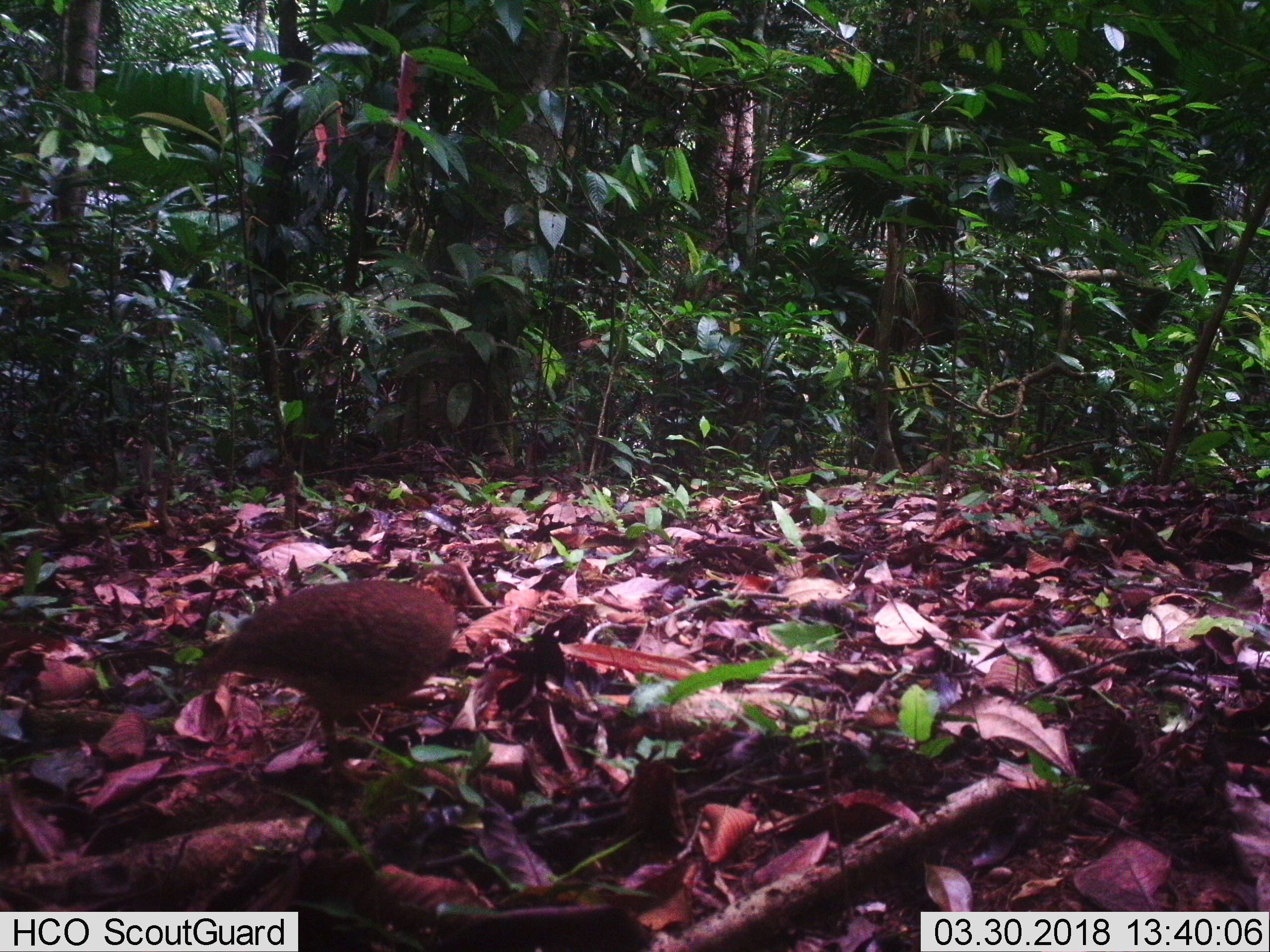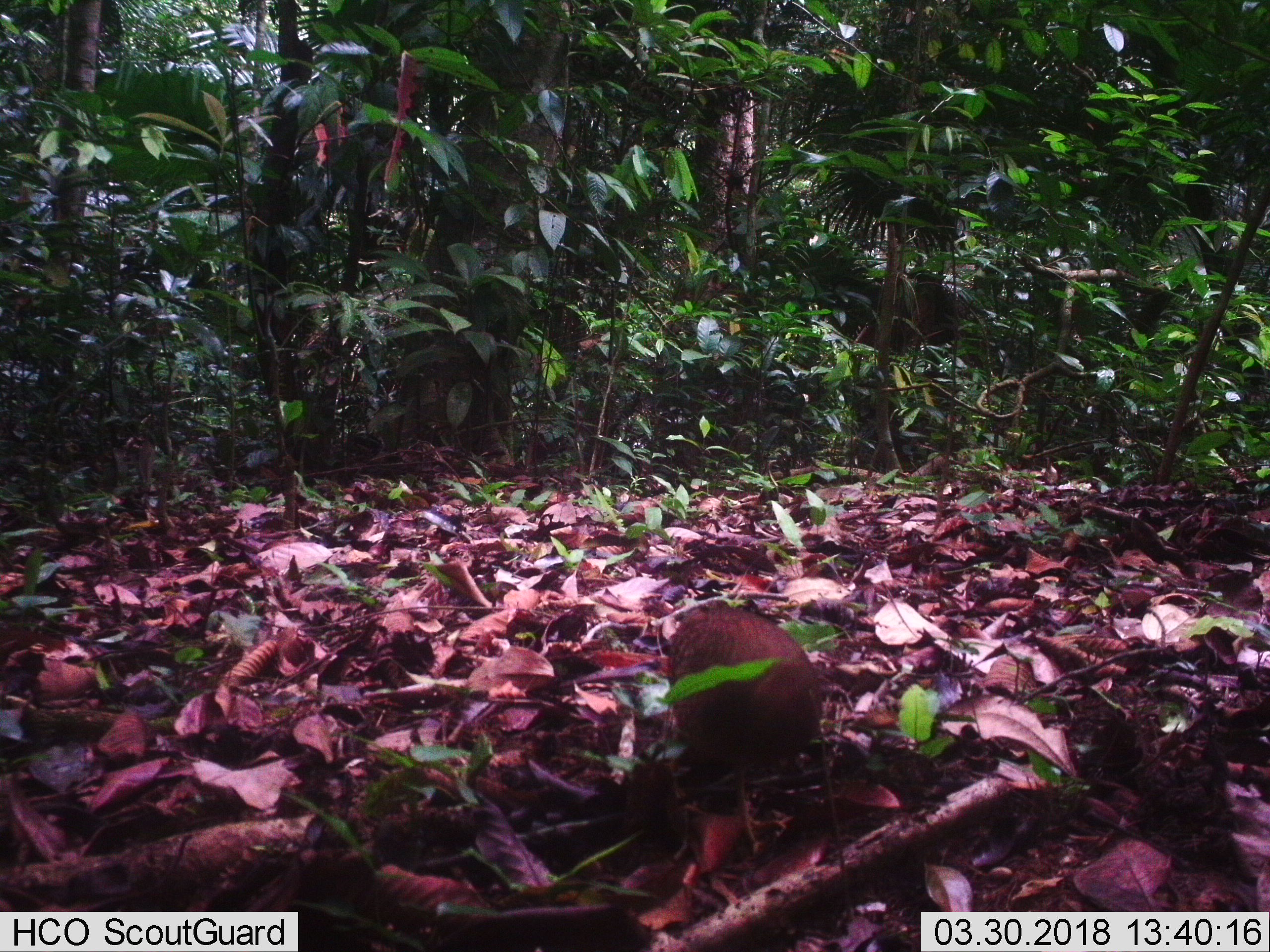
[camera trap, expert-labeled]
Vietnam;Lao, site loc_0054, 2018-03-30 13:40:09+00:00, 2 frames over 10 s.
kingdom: Animalia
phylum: Chordata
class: Aves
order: Galliformes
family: Phasianidae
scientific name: Phasianidae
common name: partridge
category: unidentified partridge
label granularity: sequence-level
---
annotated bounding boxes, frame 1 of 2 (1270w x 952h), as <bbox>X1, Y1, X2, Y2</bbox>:
unidentified partridge: <bbox>193, 556, 467, 795</bbox>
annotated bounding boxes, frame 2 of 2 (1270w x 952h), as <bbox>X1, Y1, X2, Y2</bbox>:
unidentified partridge: <bbox>663, 596, 826, 844</bbox>